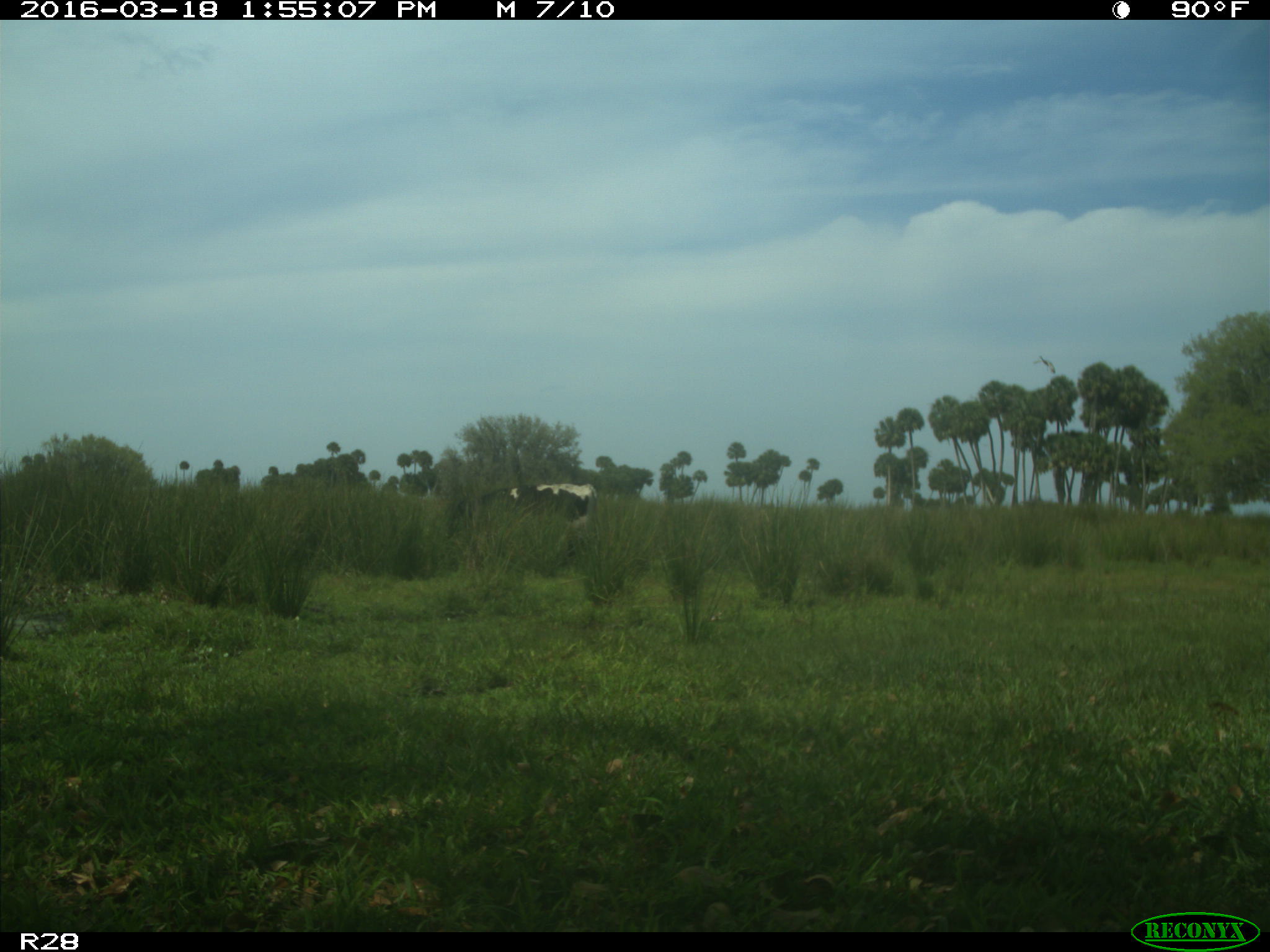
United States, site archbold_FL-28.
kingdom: Animalia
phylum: Chordata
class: Mammalia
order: Artiodactyla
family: Bovidae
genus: Bos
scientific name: Bos taurus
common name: domestic cow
Bos taurus (domestic cow).